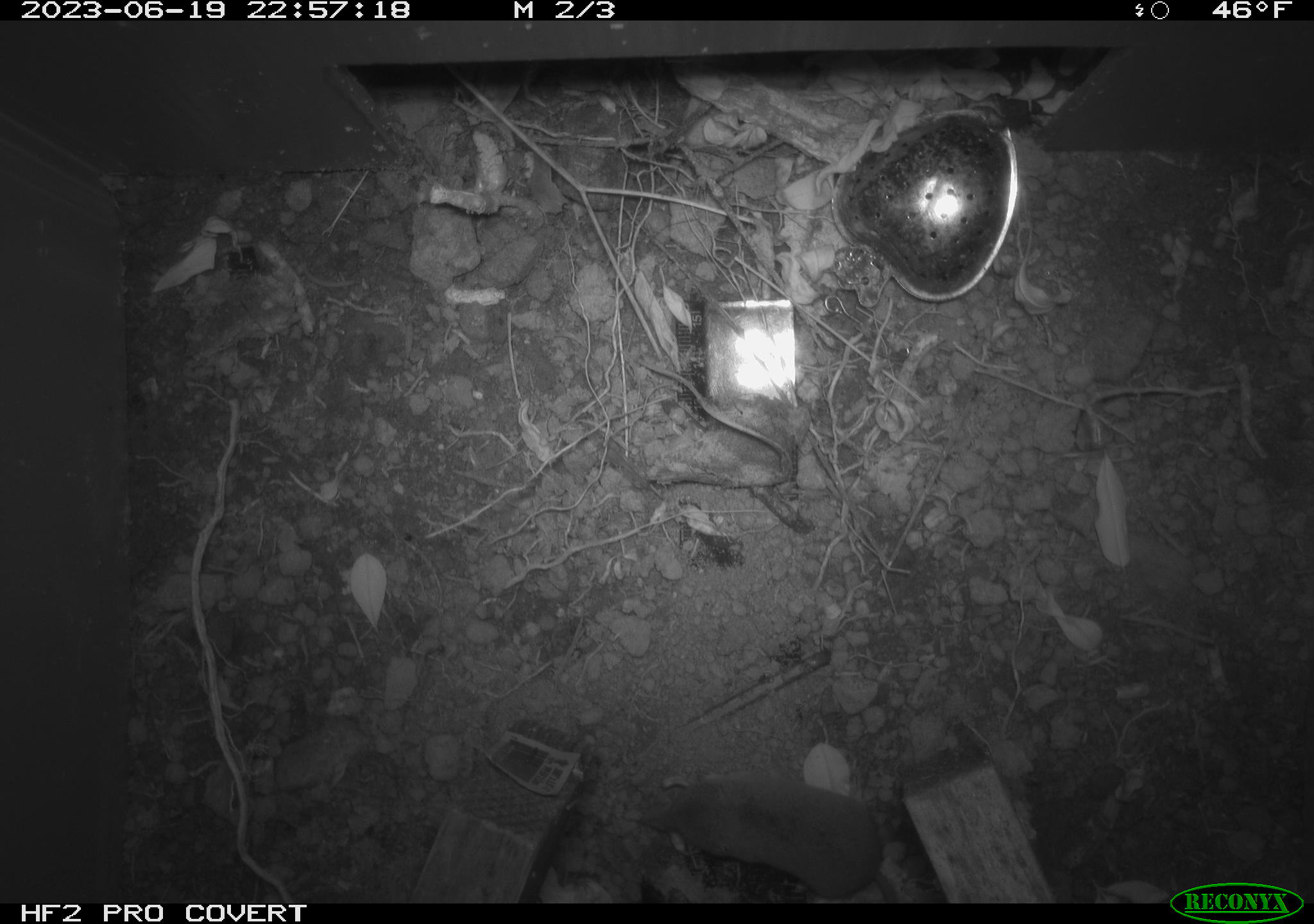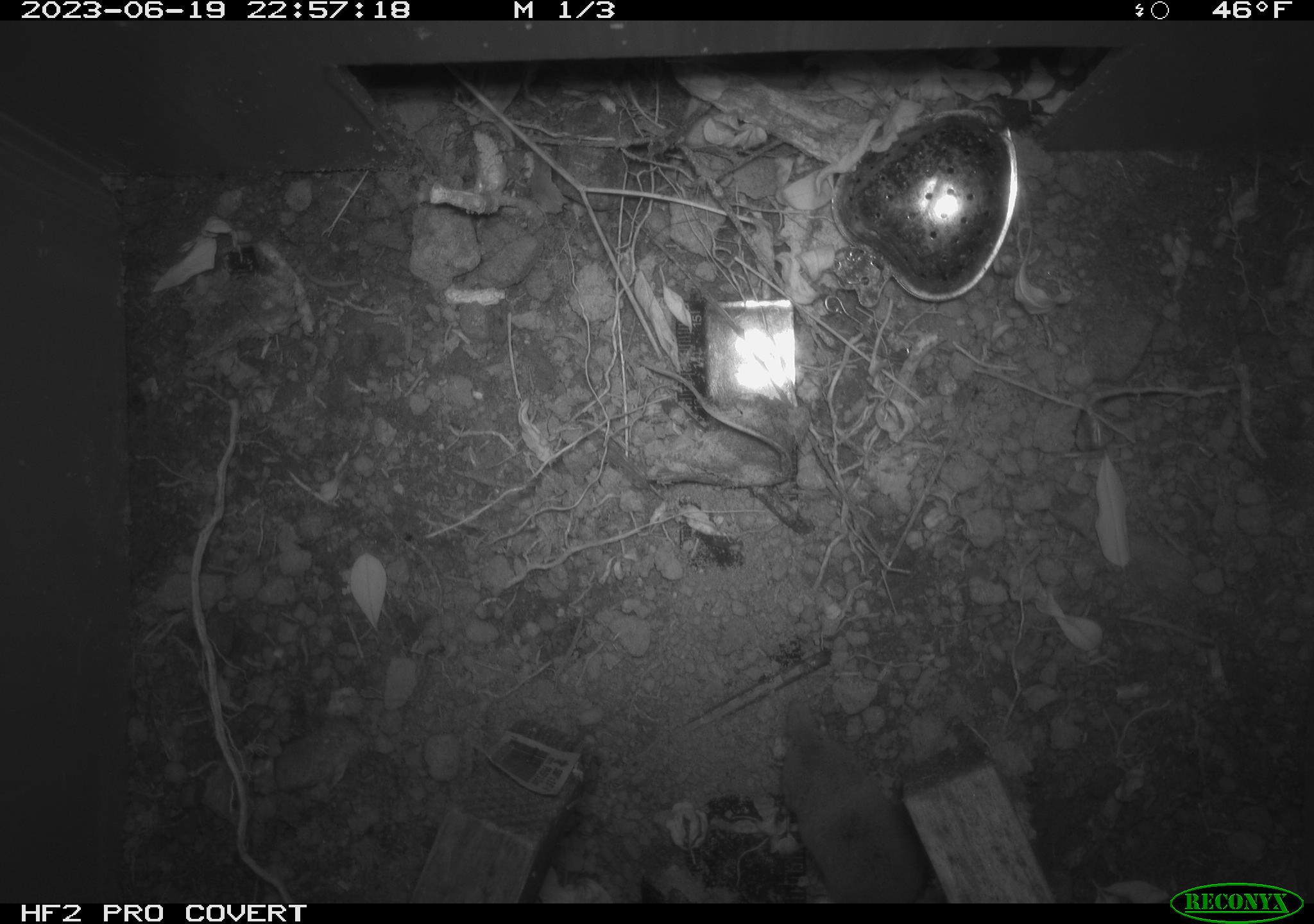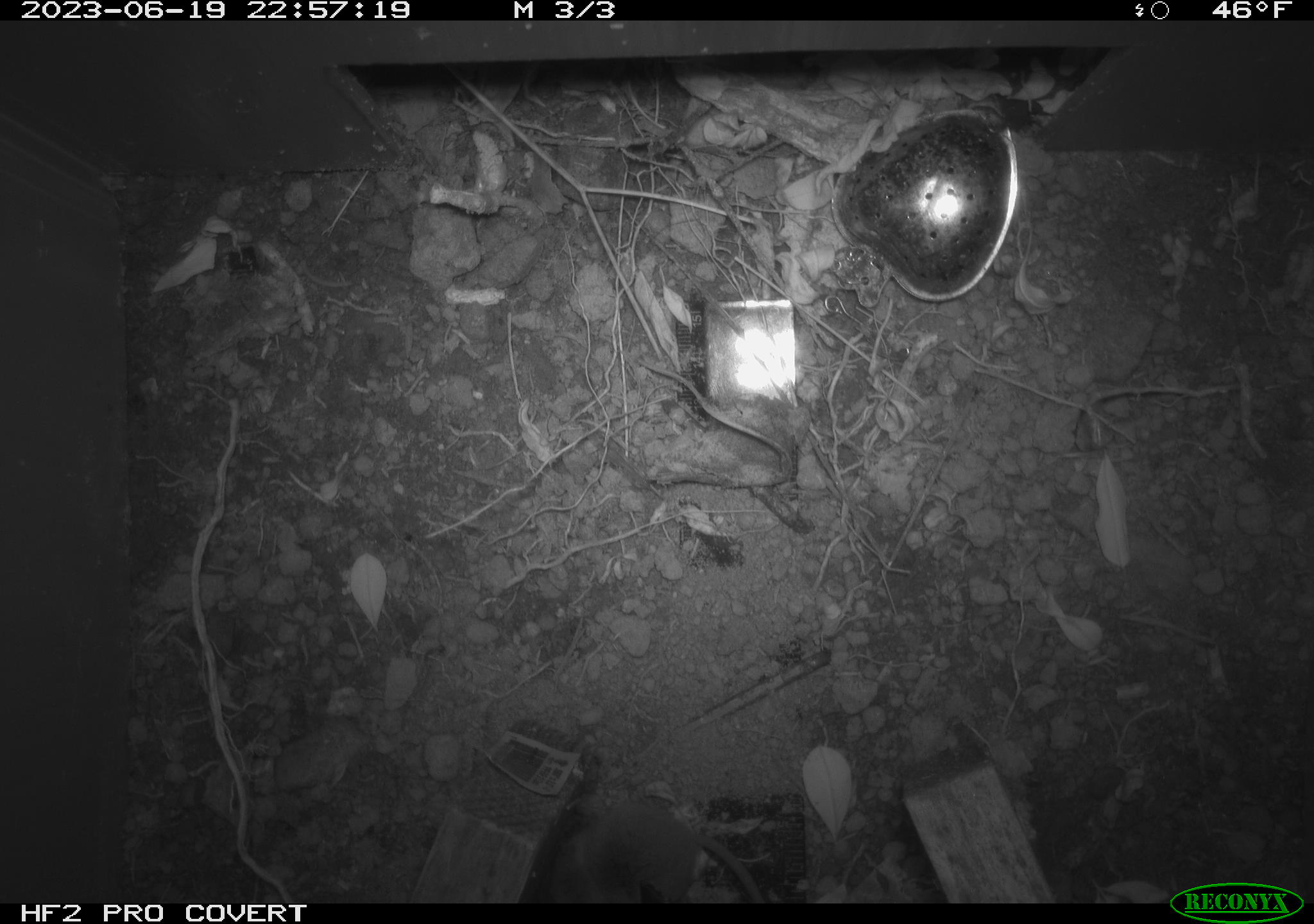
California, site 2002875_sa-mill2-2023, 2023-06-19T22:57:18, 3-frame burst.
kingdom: Animalia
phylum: Chordata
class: Mammalia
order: Eulipotyphla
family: Soricidae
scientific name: Soricidae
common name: shrews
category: soricidae family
Soricidae family (shrews) (Soricidae).